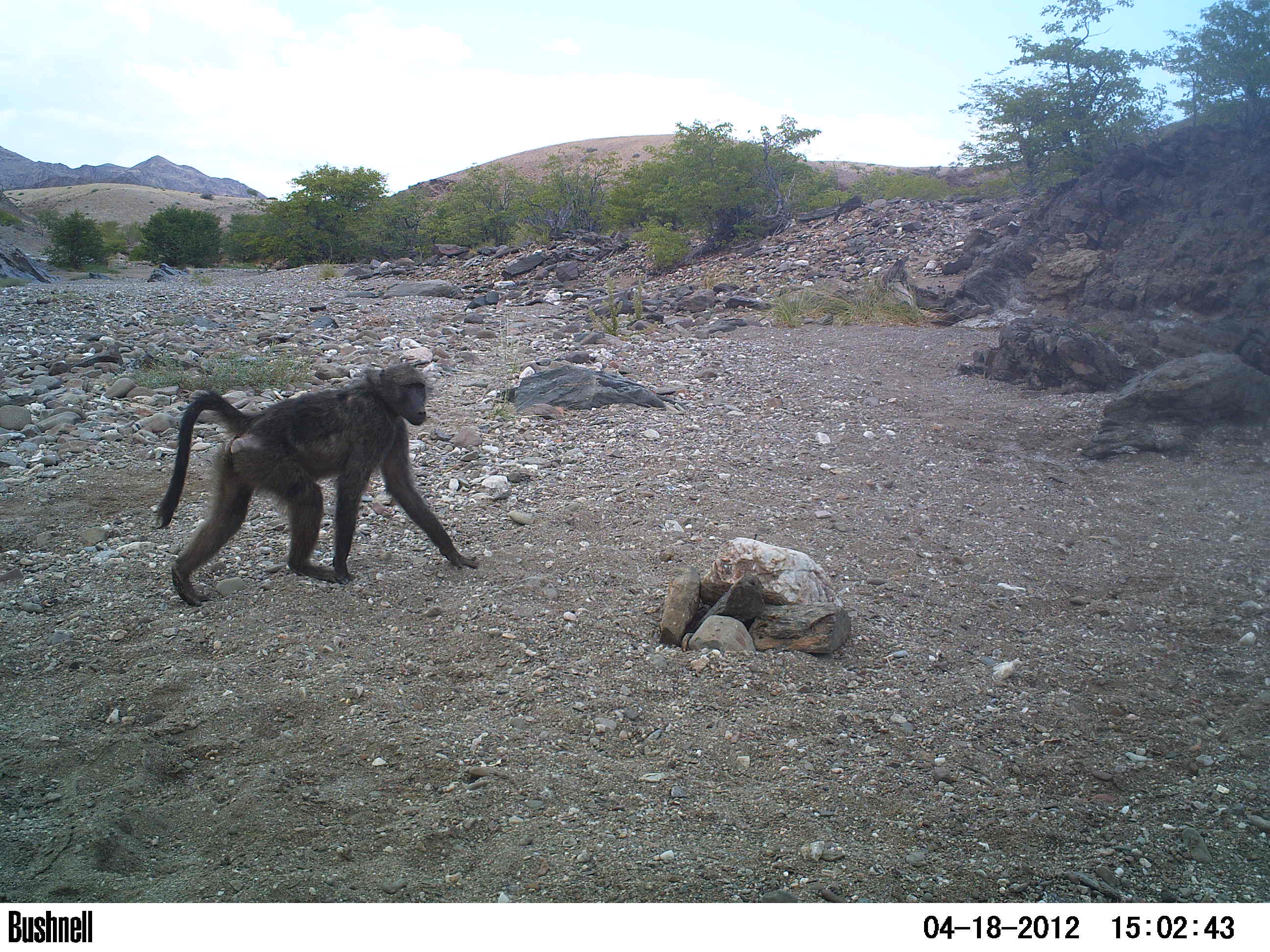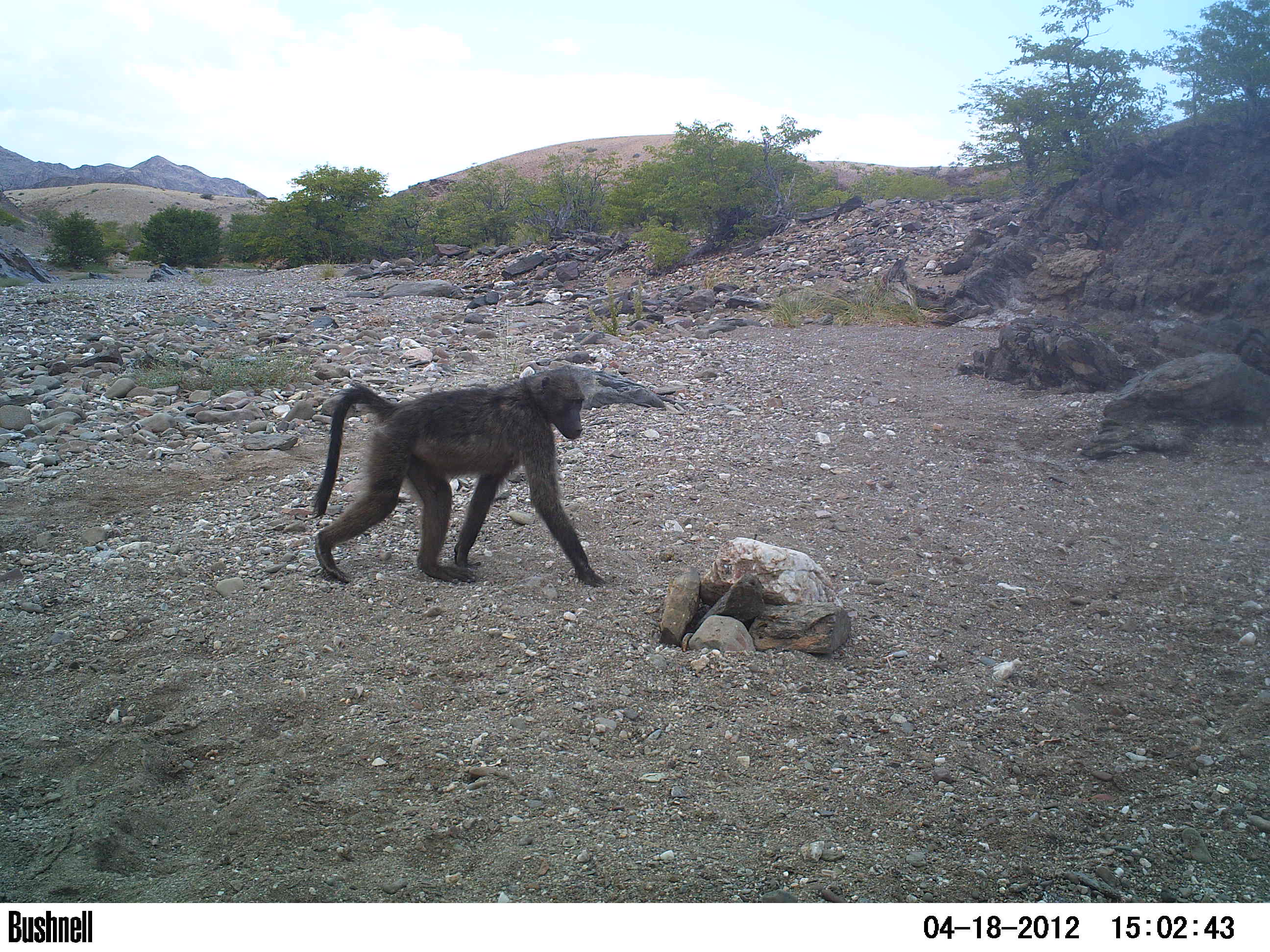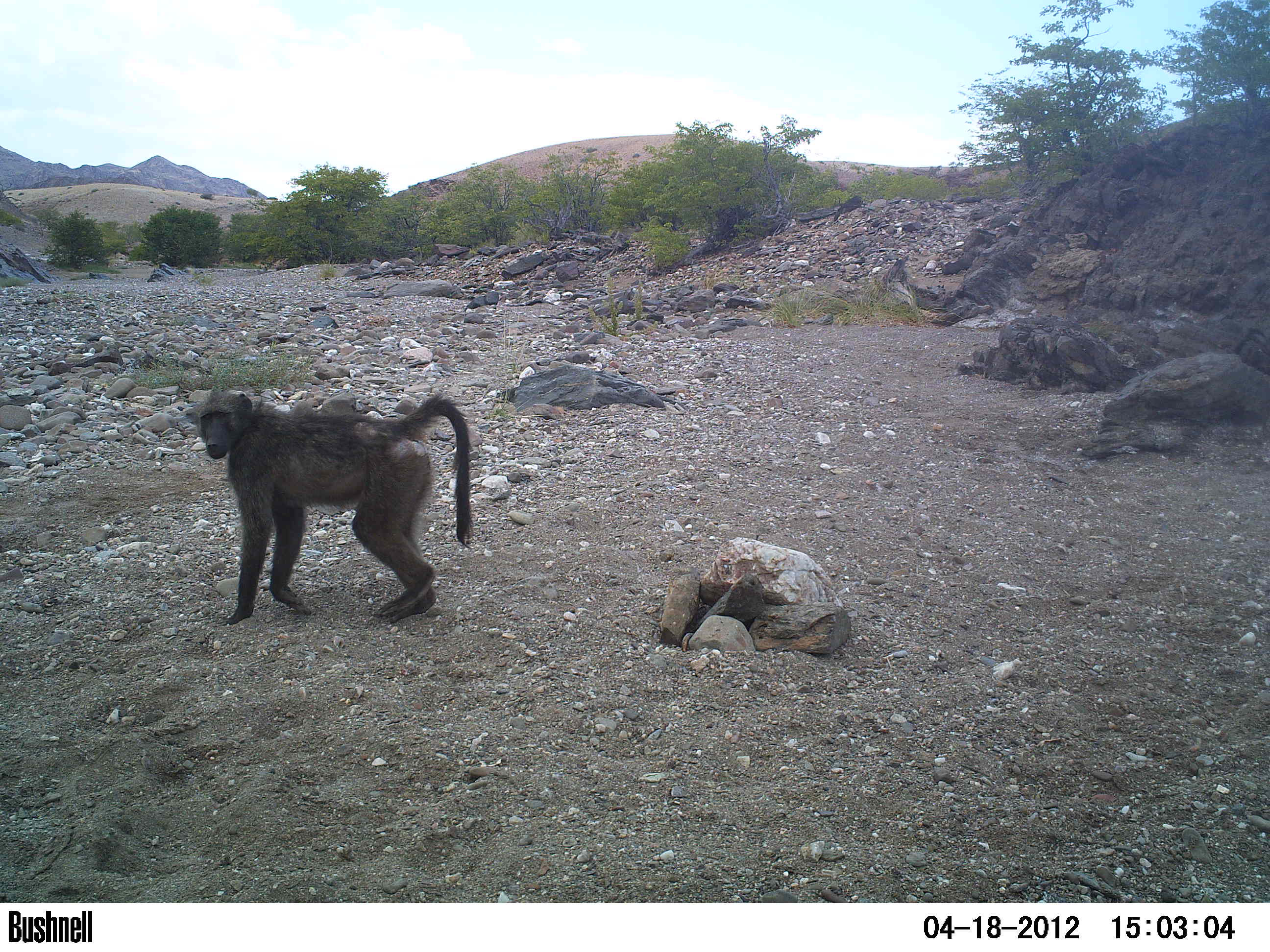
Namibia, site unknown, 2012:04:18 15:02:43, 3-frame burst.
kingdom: Animalia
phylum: Chordata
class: Mammalia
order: Primates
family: Cercopithecidae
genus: Papio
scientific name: Papio anubis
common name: olive baboon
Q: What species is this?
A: Papio anubis (olive baboon).